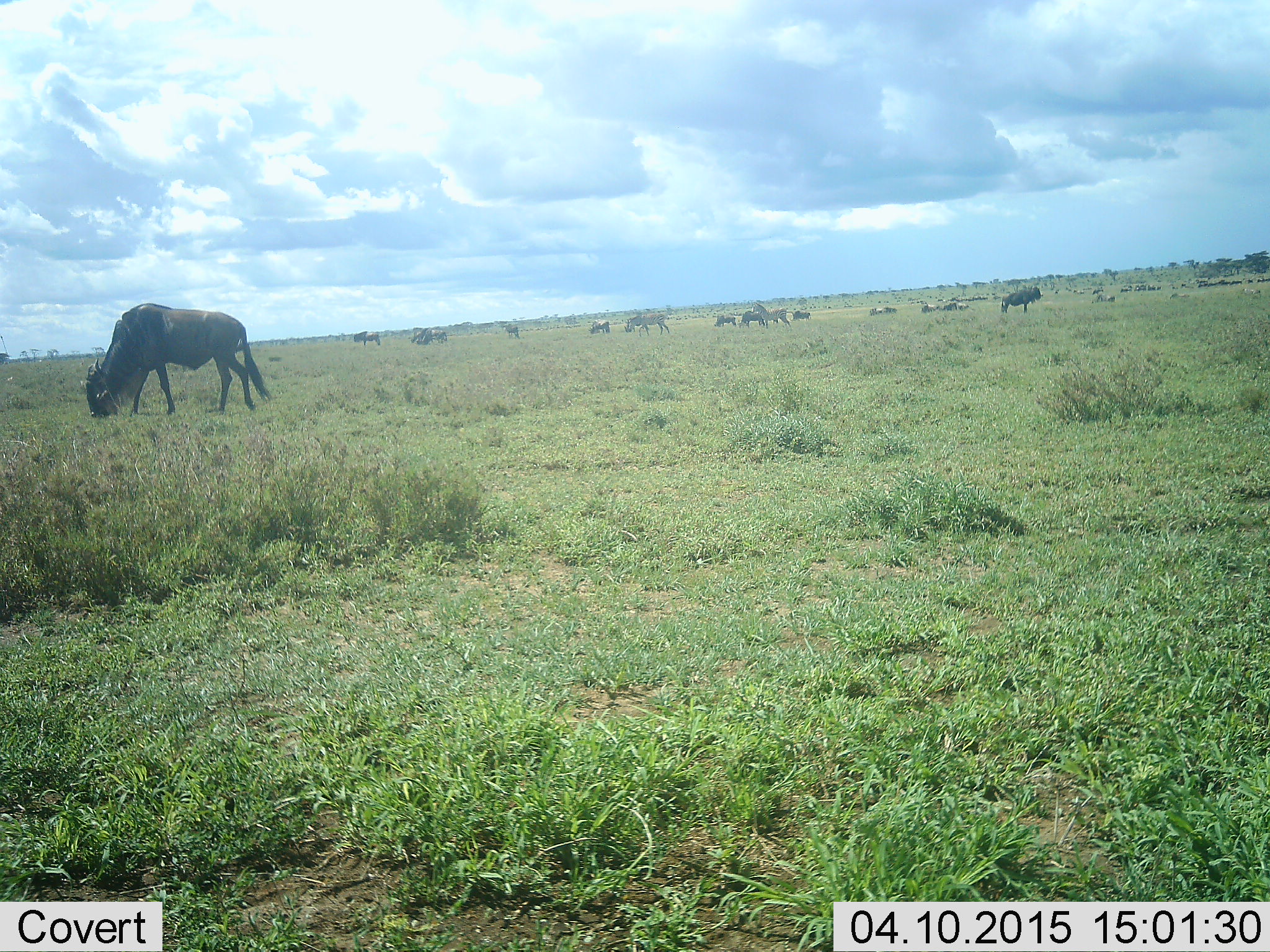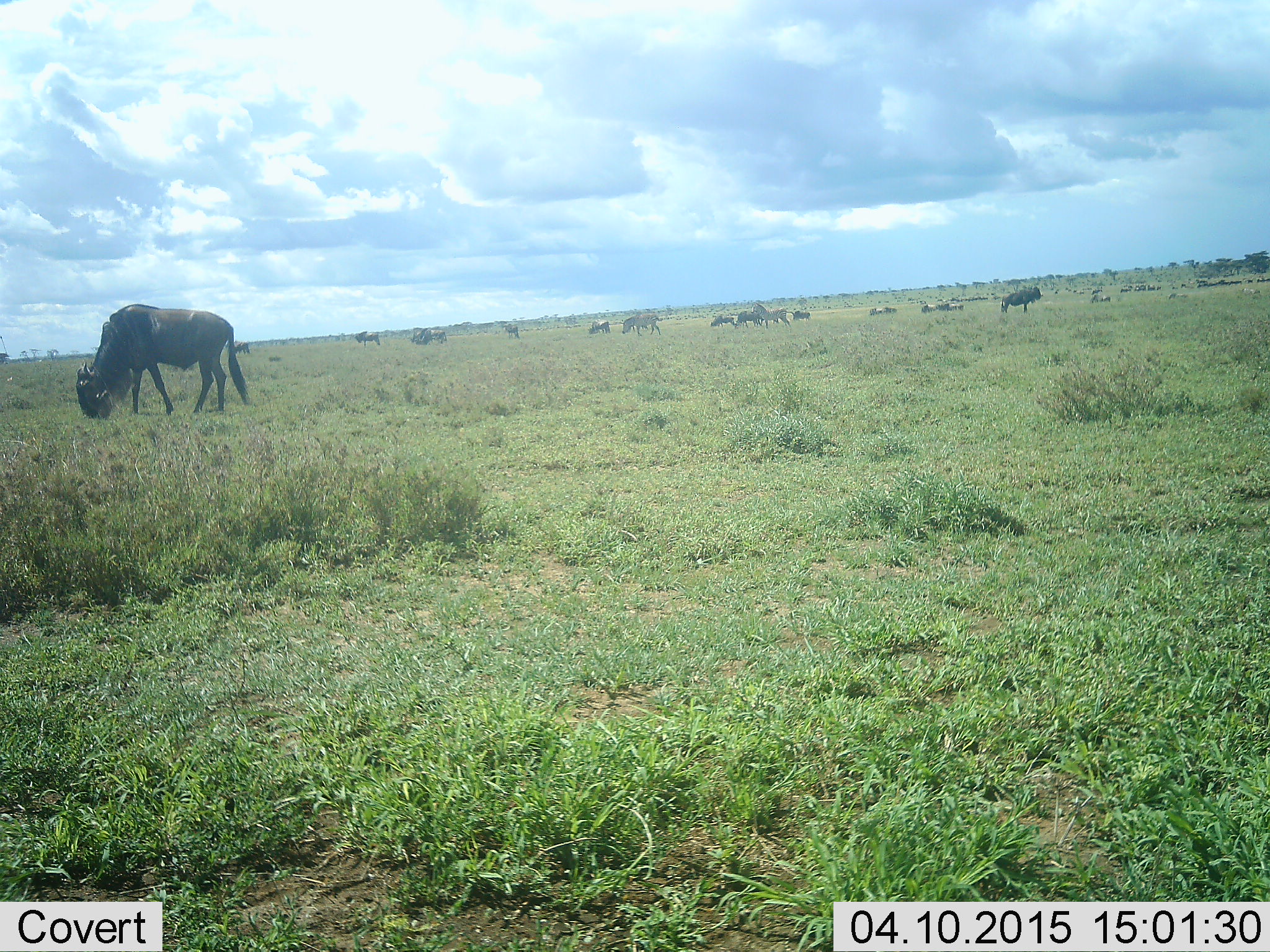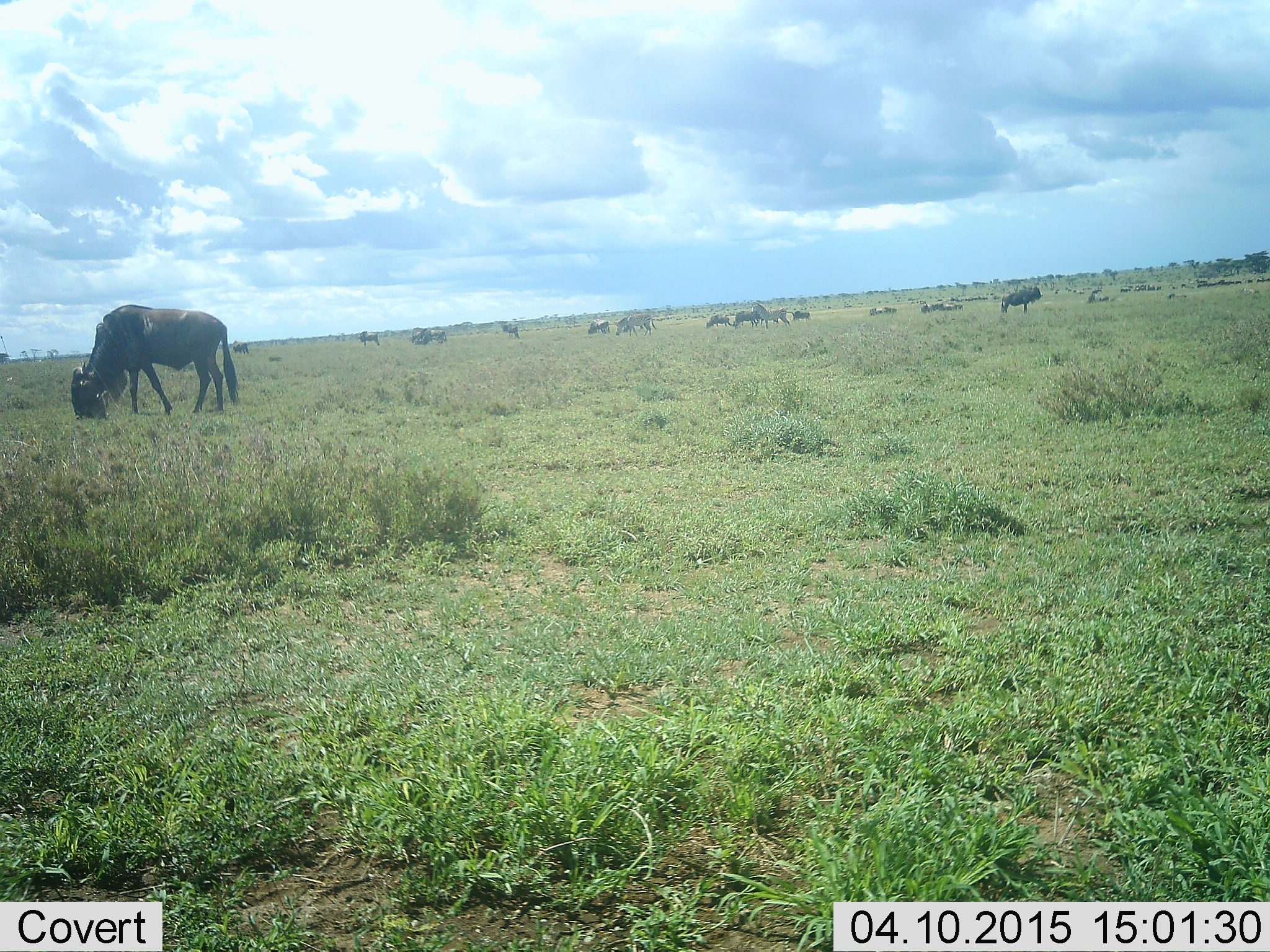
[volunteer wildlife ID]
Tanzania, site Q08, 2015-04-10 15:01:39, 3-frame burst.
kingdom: Animalia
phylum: Chordata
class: Mammalia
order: Artiodactyla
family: Bovidae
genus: Connochaetes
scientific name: Connochaetes taurinus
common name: blue wildebeest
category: wildebeest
Wildebeest (blue wildebeest) (Connochaetes taurinus), count 11-50. Behavior (volunteer vote fractions): standing 58%, resting 8%, moving 42%, interacting 0%. Young present (vote fraction): 0%. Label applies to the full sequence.